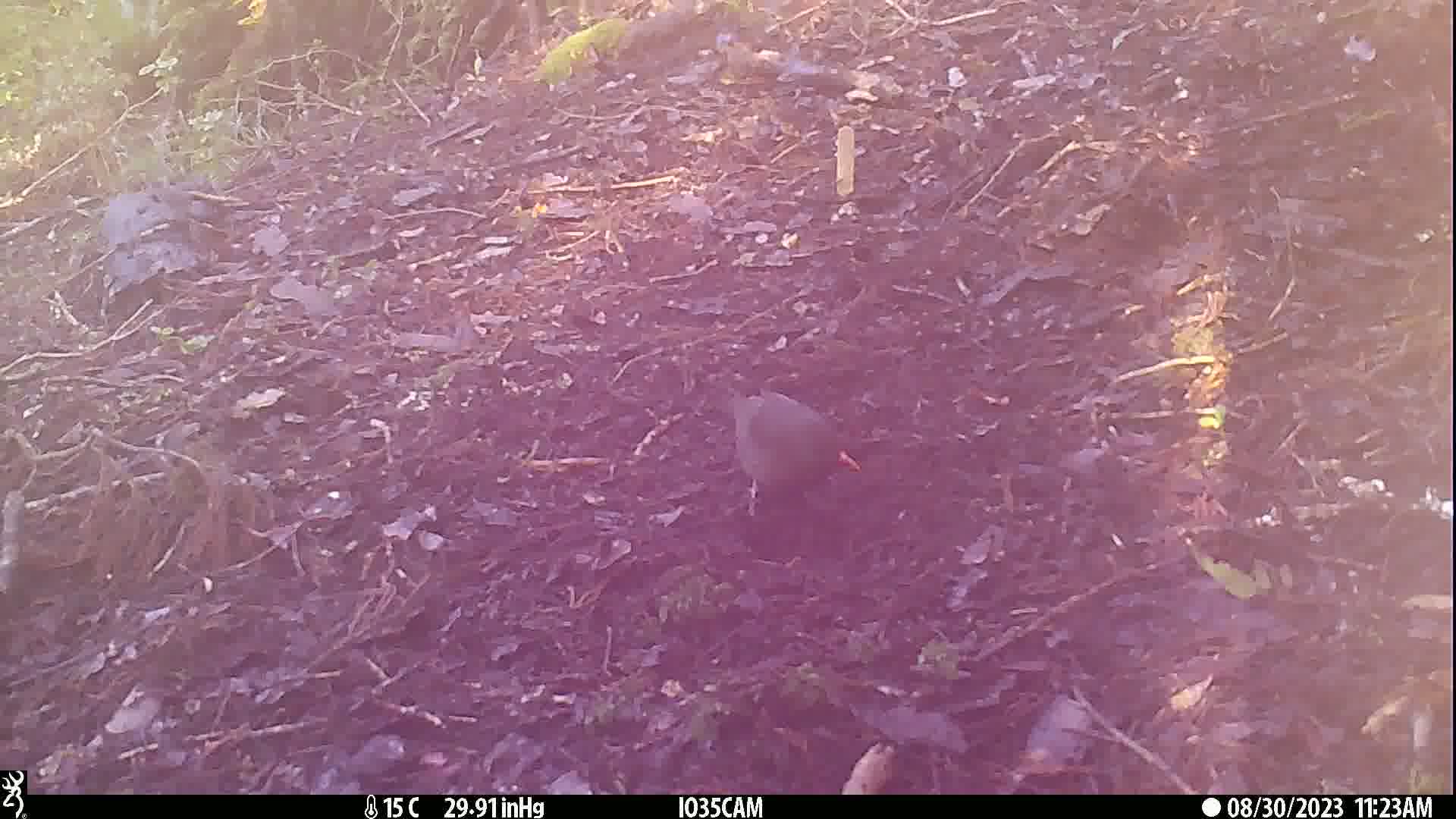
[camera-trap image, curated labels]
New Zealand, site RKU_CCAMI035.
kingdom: Animalia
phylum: Chordata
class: Aves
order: Passeriformes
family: Turdidae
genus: Turdus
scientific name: Turdus merula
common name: eurasian blackbird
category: blackbird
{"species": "blackbird (eurasian blackbird) (Turdus merula)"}